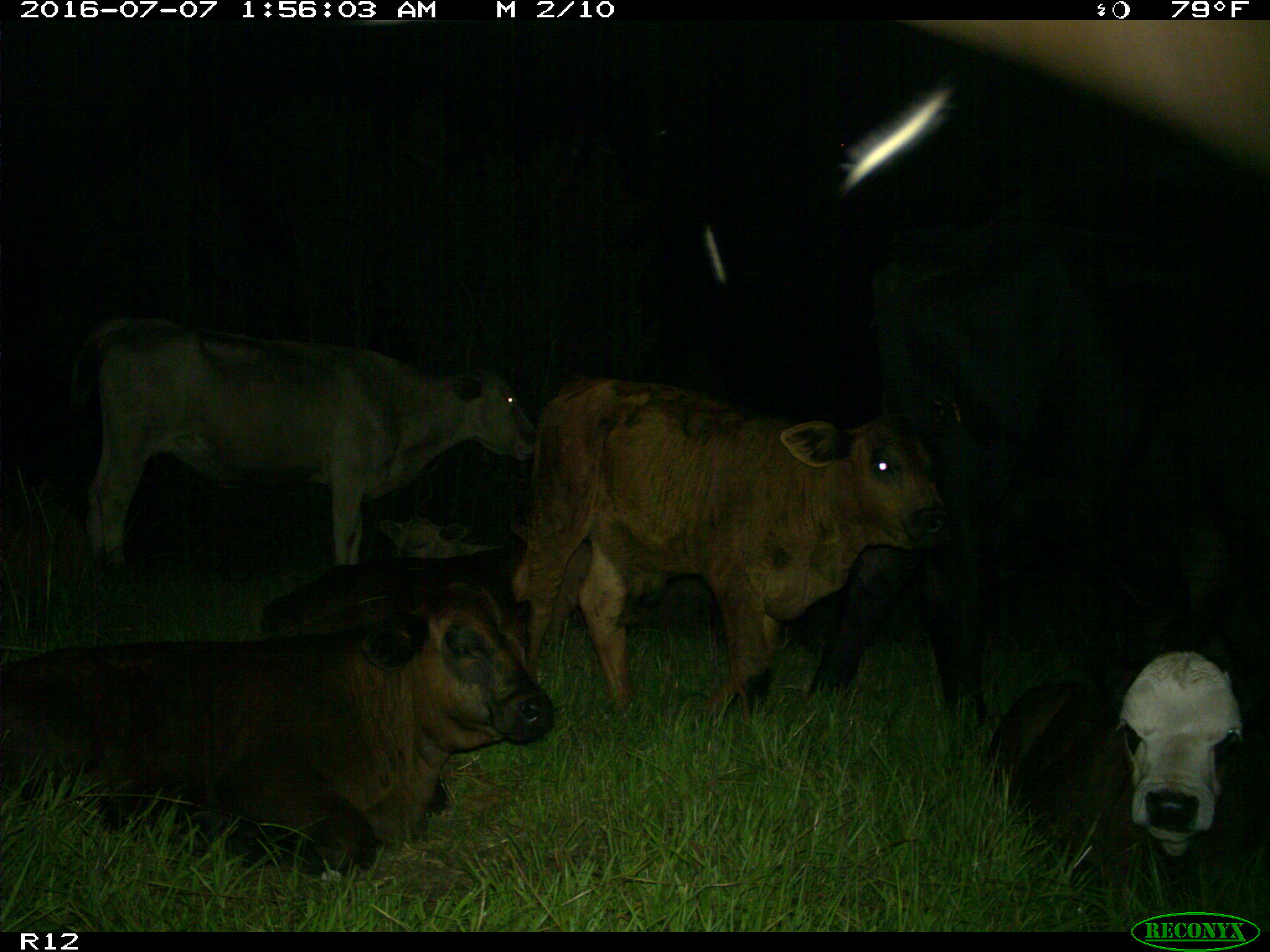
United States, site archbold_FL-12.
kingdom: Animalia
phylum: Chordata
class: Mammalia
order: Artiodactyla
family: Bovidae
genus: Bos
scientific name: Bos taurus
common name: domestic cow